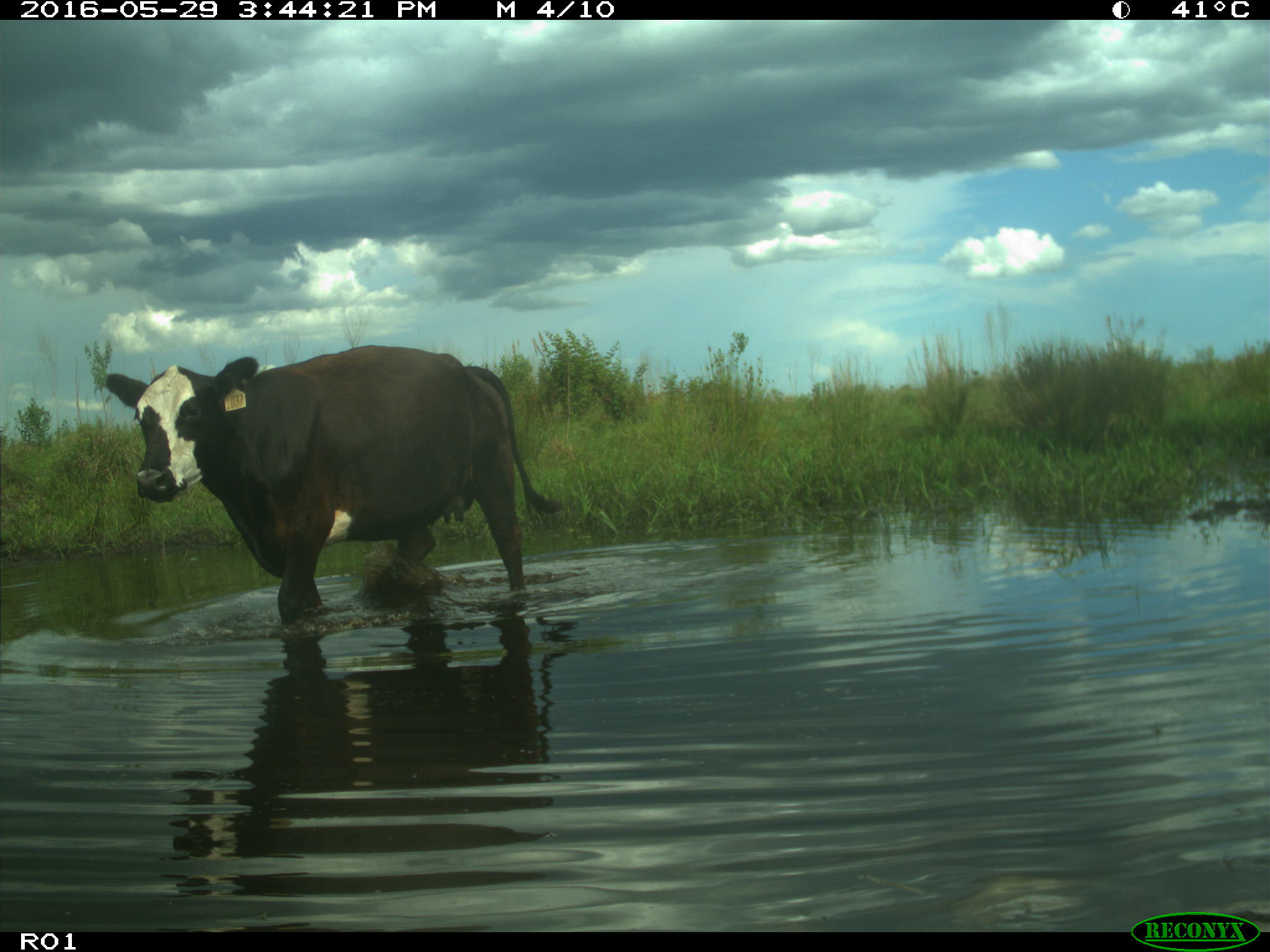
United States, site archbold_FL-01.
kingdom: Animalia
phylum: Chordata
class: Mammalia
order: Artiodactyla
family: Bovidae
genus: Bos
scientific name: Bos taurus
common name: domestic cow